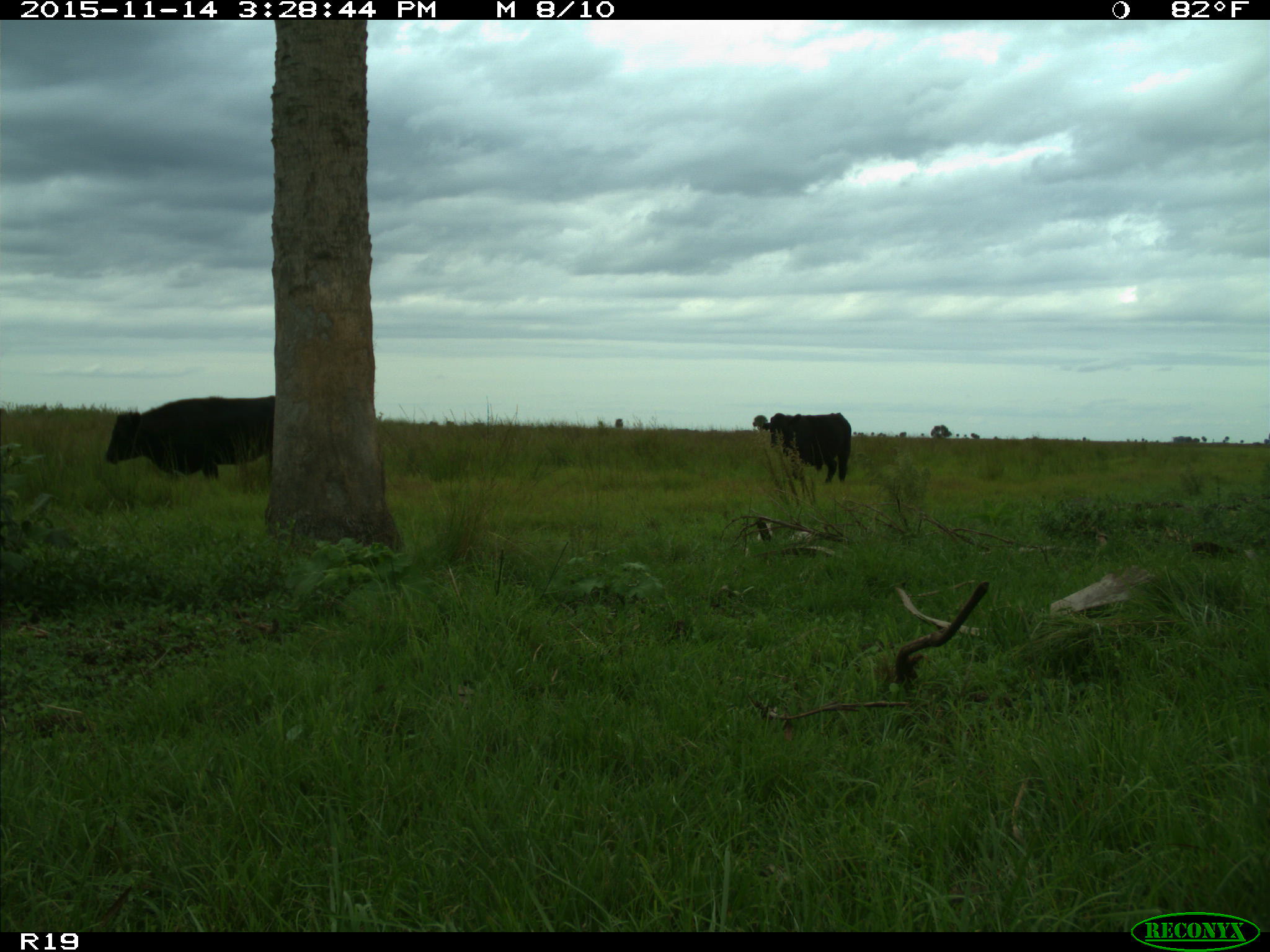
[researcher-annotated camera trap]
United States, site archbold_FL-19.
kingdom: Animalia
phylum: Chordata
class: Mammalia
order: Artiodactyla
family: Bovidae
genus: Bos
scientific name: Bos taurus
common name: domestic cow